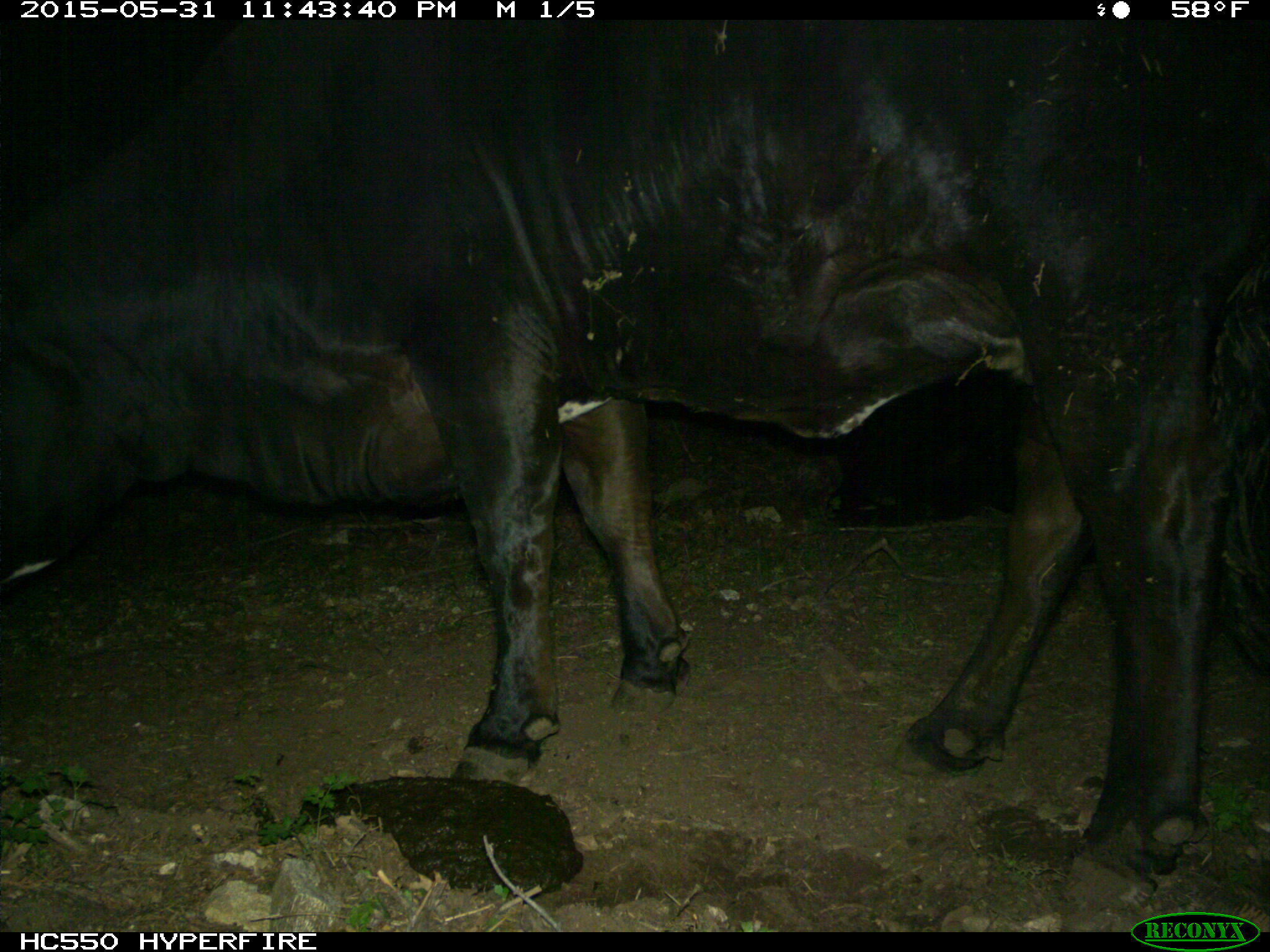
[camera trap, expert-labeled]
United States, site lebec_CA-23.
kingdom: Animalia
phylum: Chordata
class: Mammalia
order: Artiodactyla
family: Bovidae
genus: Bos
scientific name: Bos taurus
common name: domestic cow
Bos taurus (domestic cow).